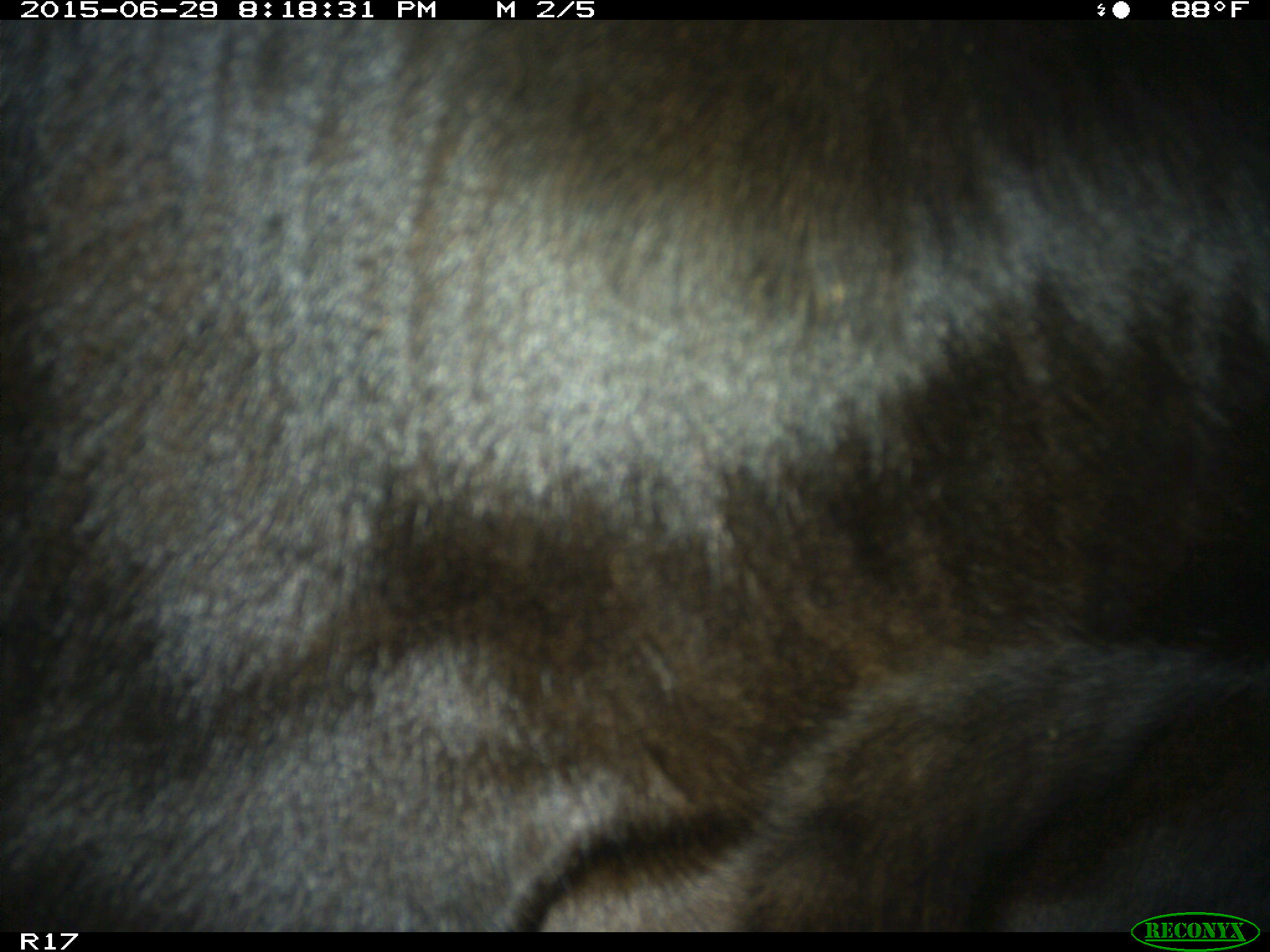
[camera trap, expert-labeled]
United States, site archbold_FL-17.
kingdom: Animalia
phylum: Chordata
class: Mammalia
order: Artiodactyla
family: Bovidae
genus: Bos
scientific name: Bos taurus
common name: domestic cow